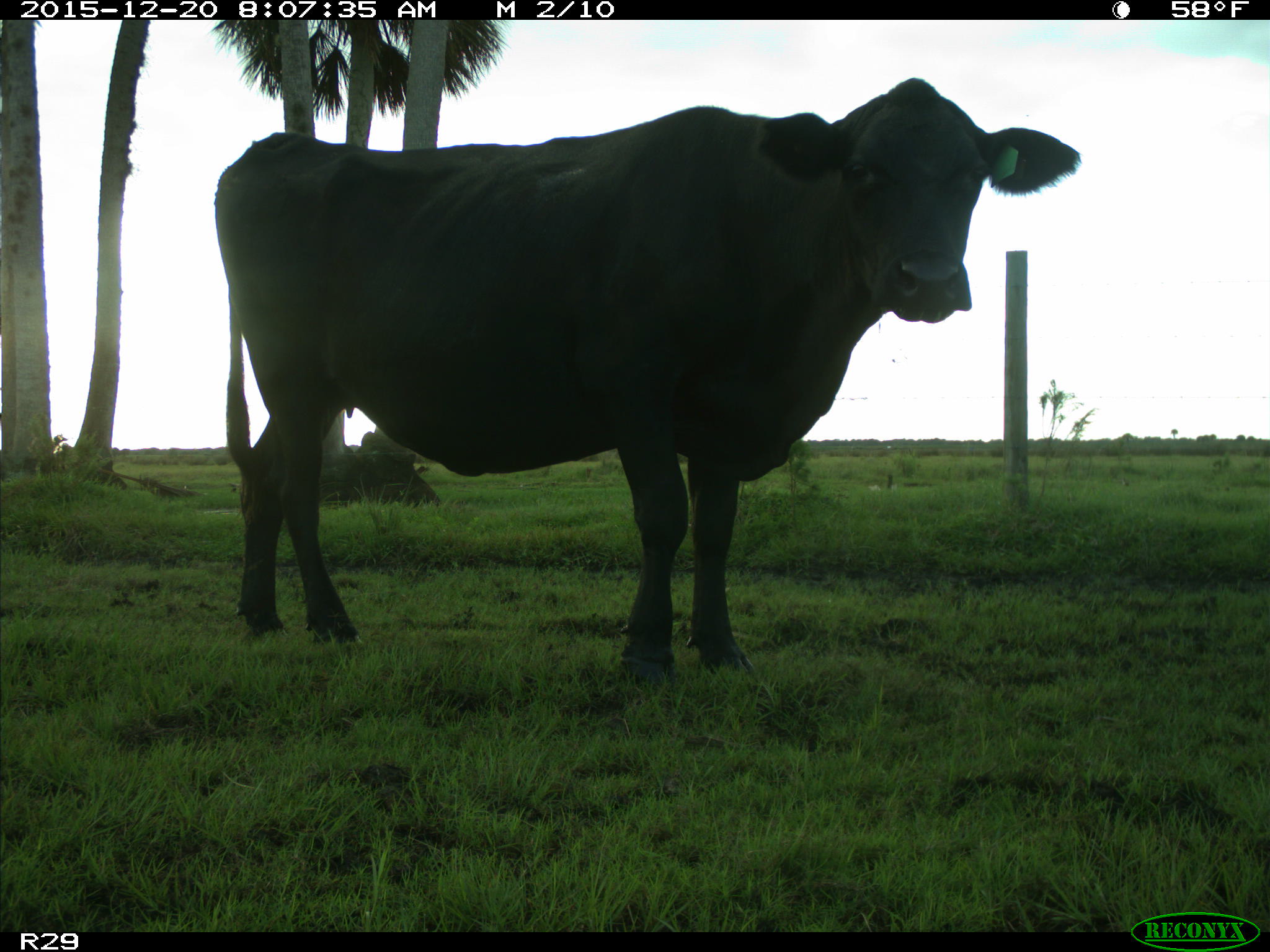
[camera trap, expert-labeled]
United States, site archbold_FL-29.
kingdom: Animalia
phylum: Chordata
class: Mammalia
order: Artiodactyla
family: Bovidae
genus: Bos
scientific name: Bos taurus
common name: domestic cow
Bos taurus (domestic cow).